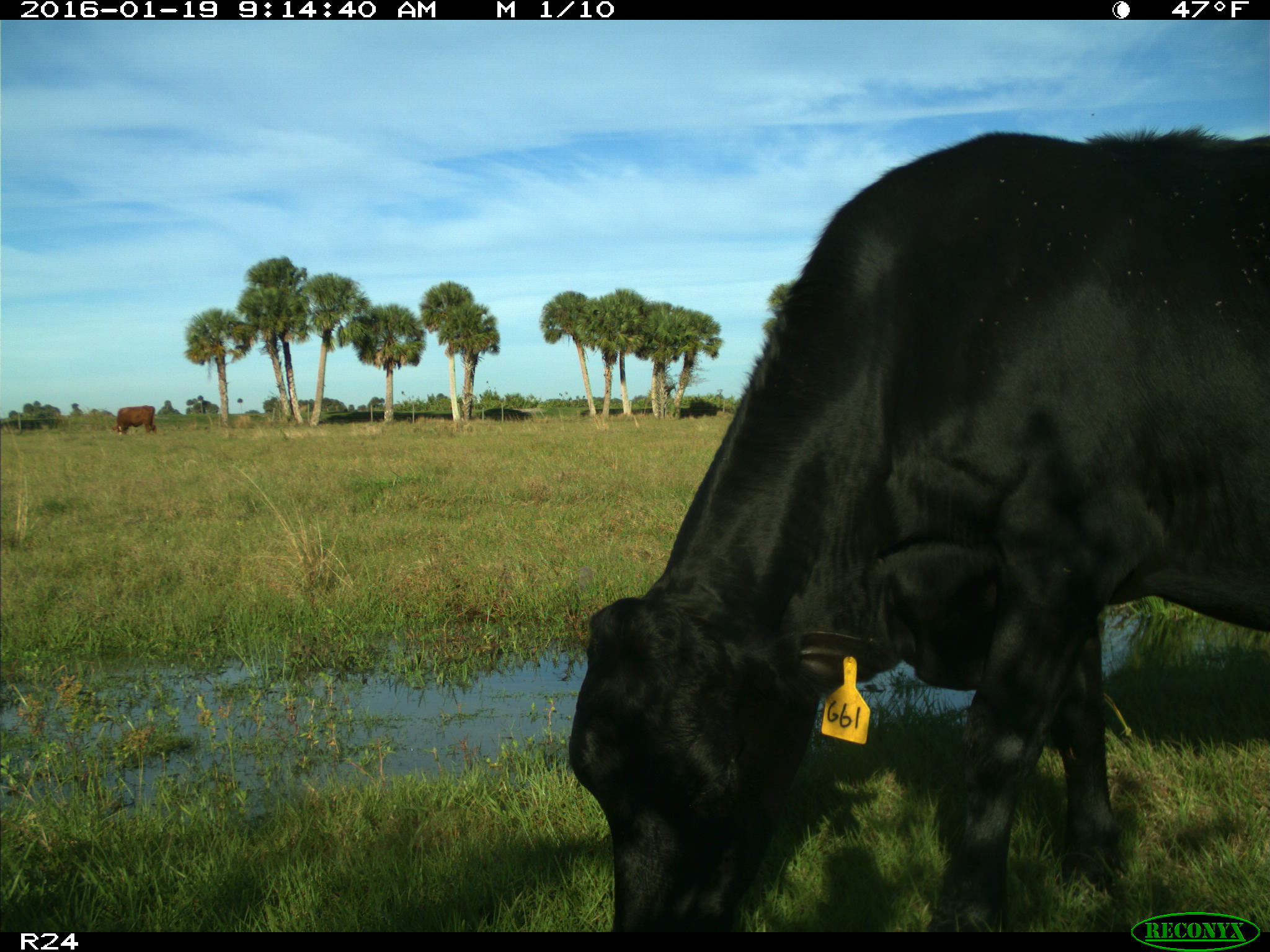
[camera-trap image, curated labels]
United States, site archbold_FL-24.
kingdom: Animalia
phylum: Chordata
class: Mammalia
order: Artiodactyla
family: Bovidae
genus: Bos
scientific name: Bos taurus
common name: domestic cow